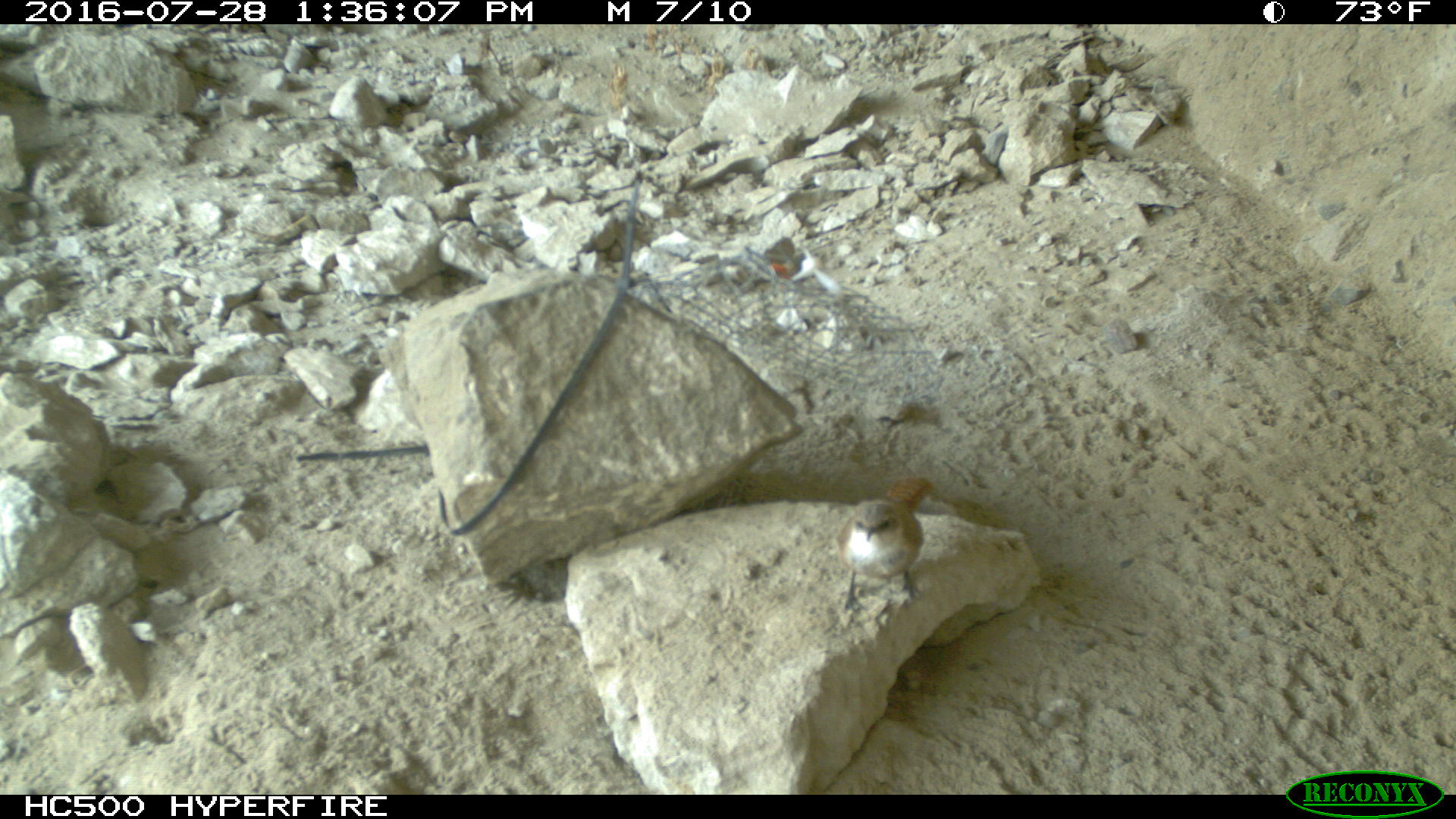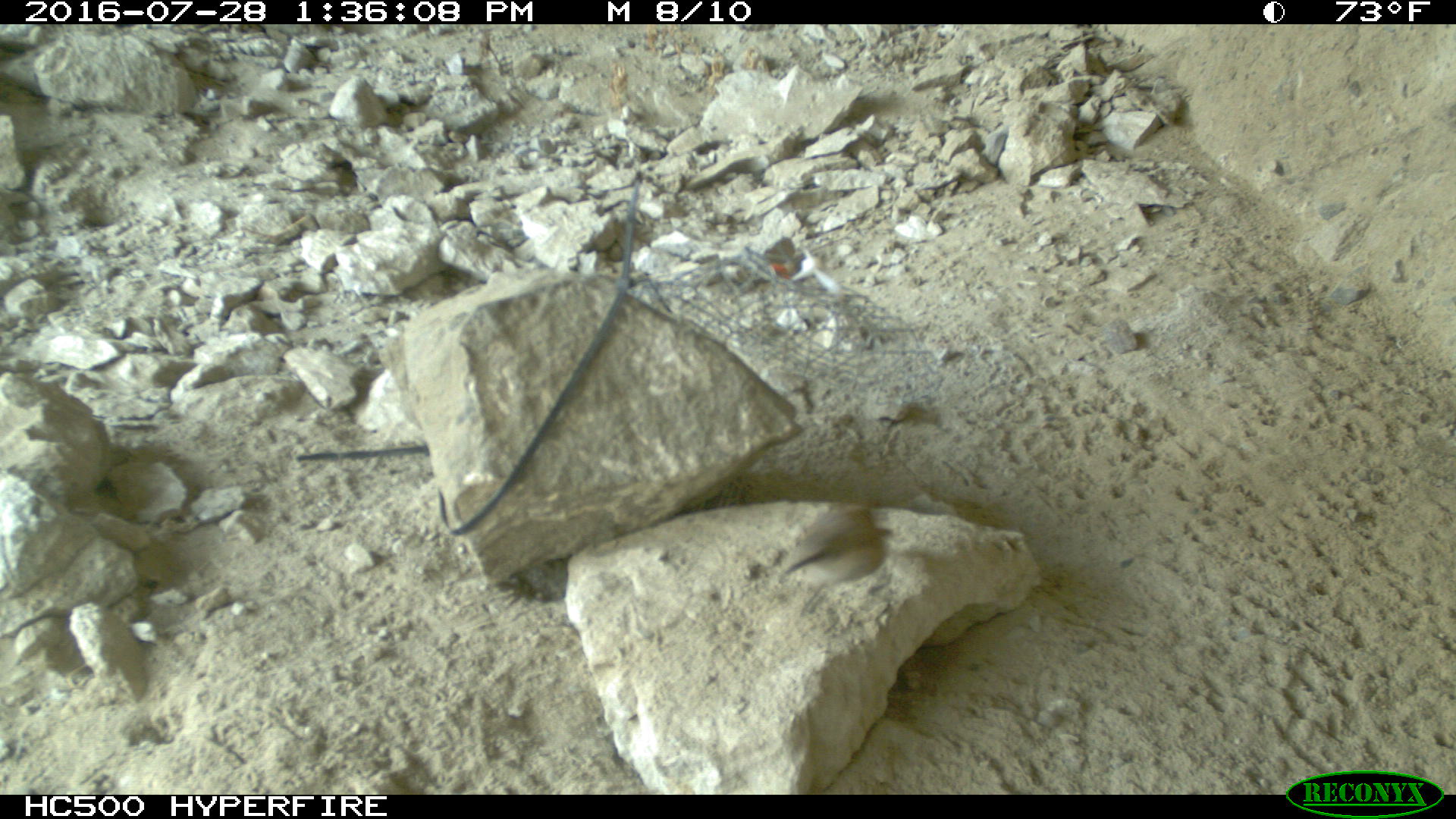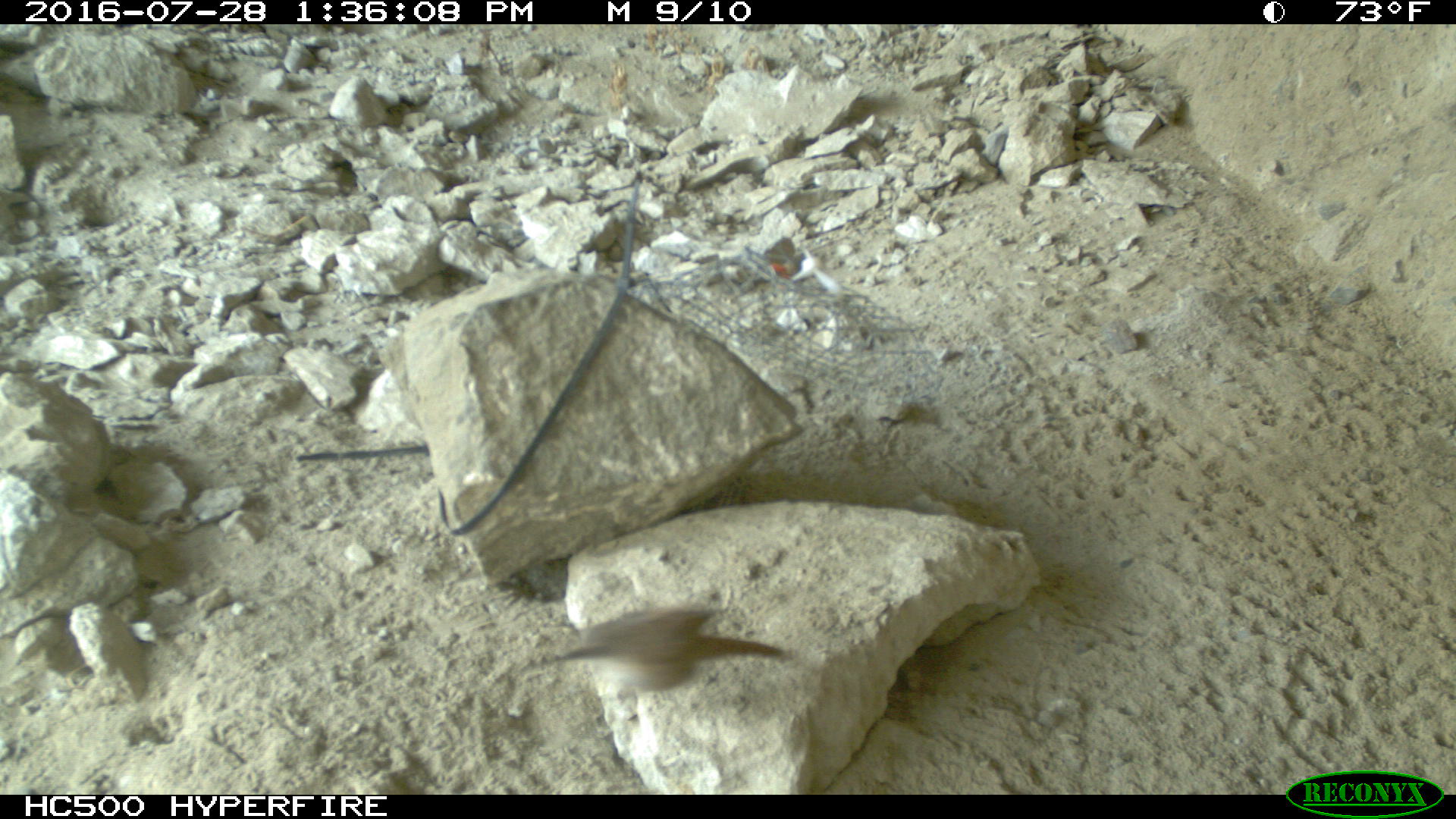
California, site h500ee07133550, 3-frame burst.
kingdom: Animalia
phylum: Chordata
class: Aves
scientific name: Aves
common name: bird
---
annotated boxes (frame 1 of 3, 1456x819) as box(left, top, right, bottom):
bird: box(841, 478, 930, 622); box(745, 247, 805, 295)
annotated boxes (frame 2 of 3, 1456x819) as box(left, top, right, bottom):
bird: box(783, 504, 891, 617); box(746, 246, 807, 293)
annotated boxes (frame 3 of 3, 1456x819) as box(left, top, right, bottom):
bird: box(525, 604, 780, 692); box(743, 244, 806, 297)